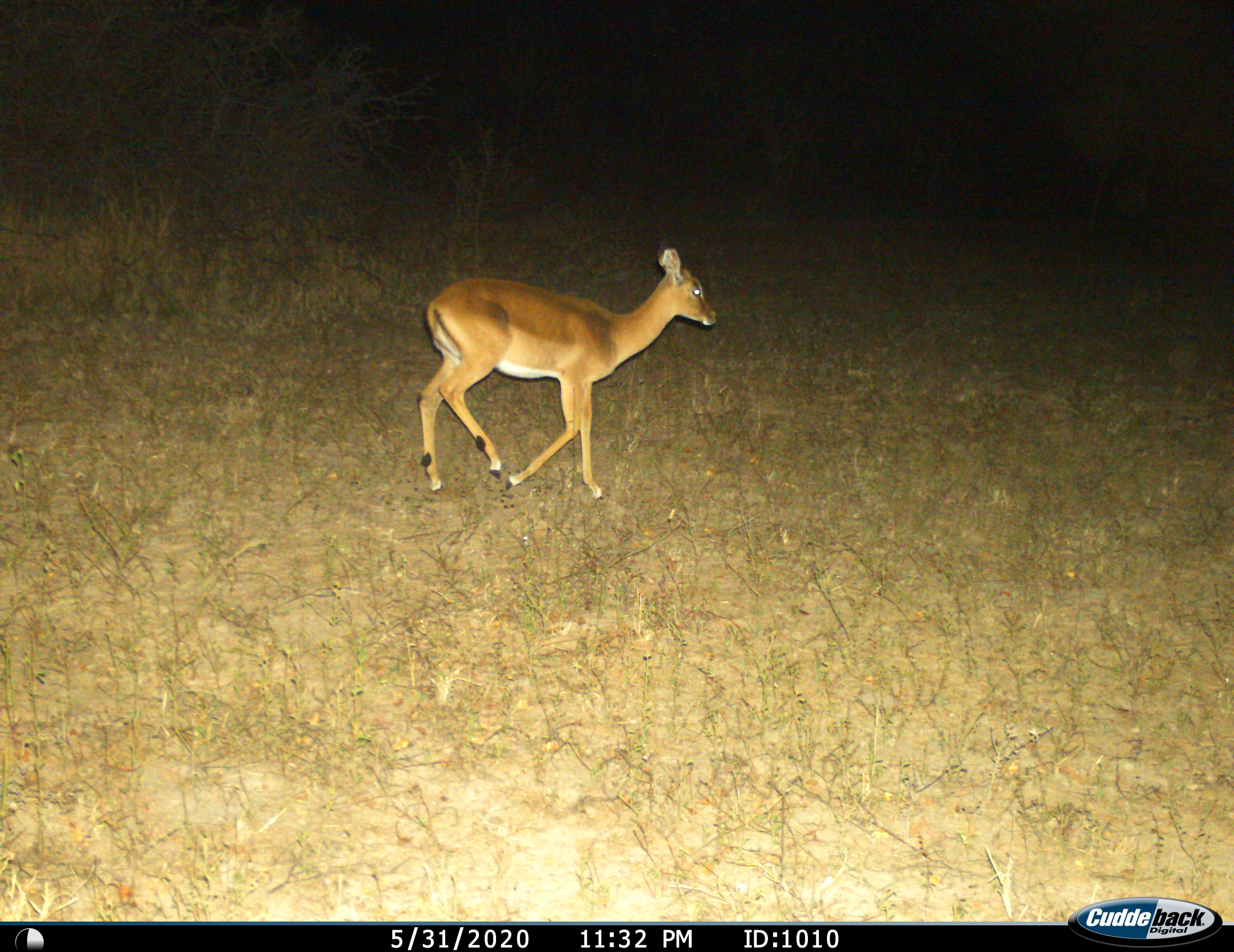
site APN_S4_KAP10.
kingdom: Animalia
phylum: Chordata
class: Mammalia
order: Artiodactyla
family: Bovidae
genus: Aepyceros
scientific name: Aepyceros melampus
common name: impala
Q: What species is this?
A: Impala (Aepyceros melampus).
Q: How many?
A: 1.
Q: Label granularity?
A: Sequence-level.